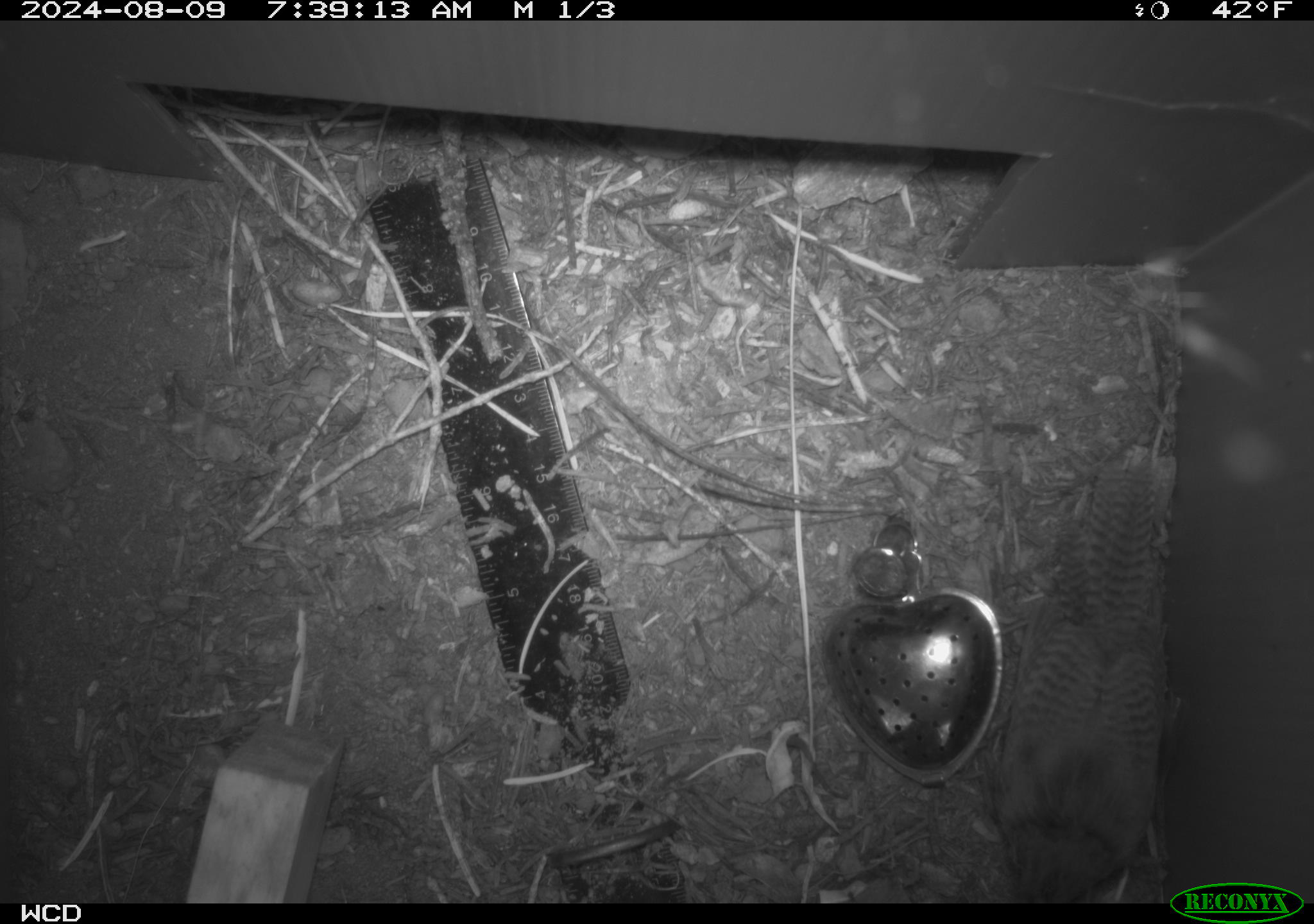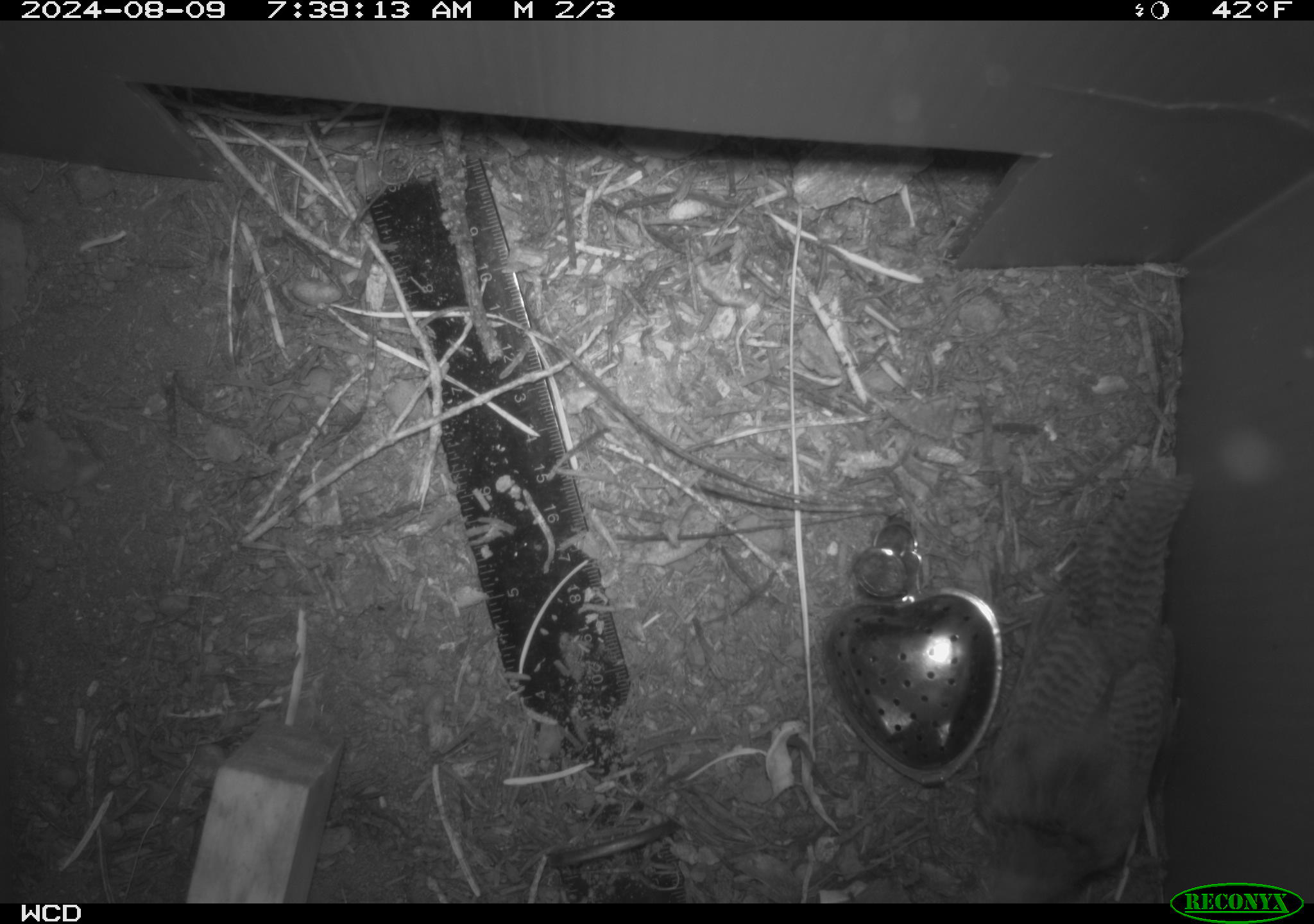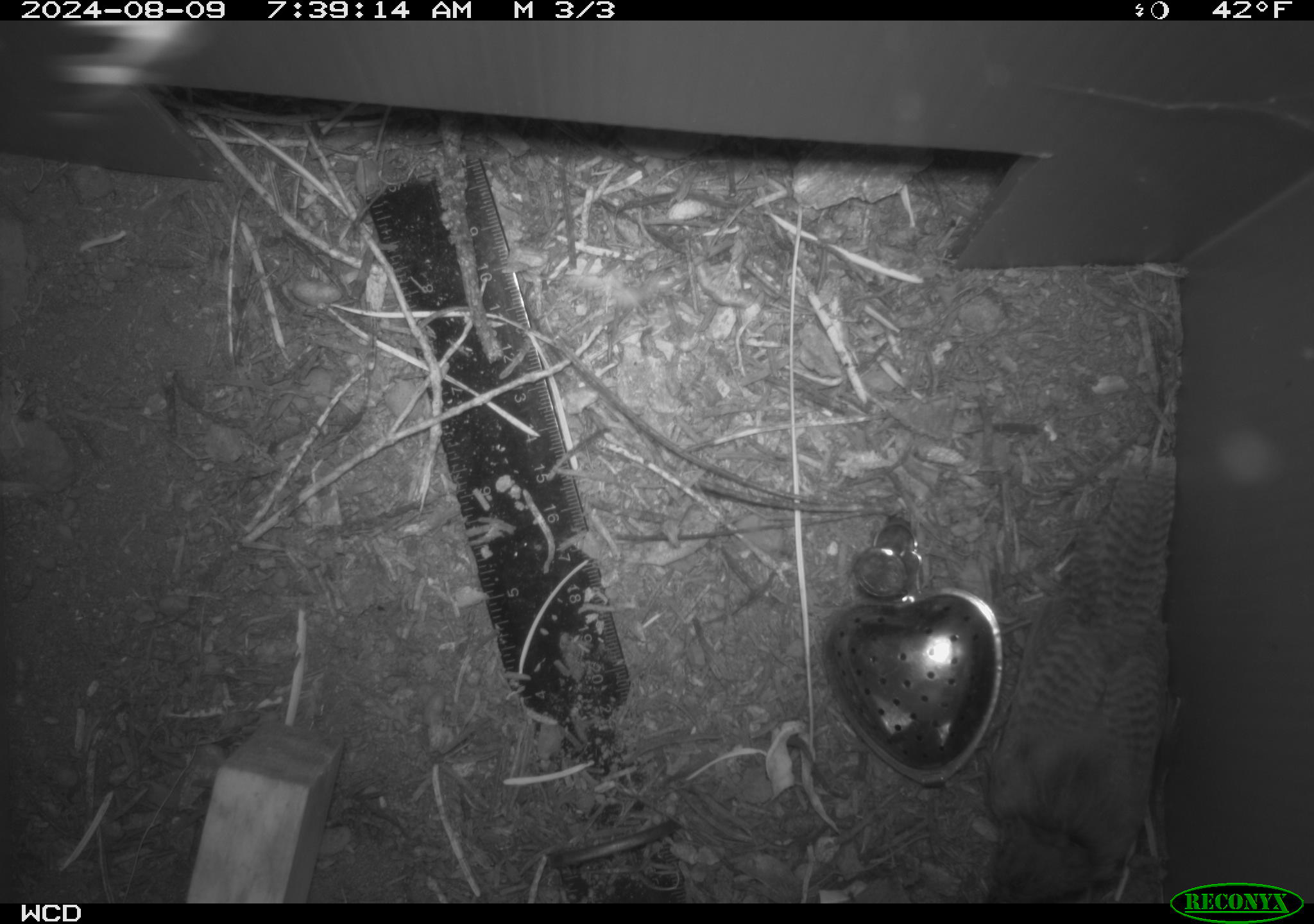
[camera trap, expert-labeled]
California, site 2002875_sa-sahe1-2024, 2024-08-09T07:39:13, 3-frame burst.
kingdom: Animalia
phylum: Chordata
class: Aves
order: Passeriformes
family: Troglodytidae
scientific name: Troglodytidae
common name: wren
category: troglodytidae family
Troglodytidae family (wren) (Troglodytidae).